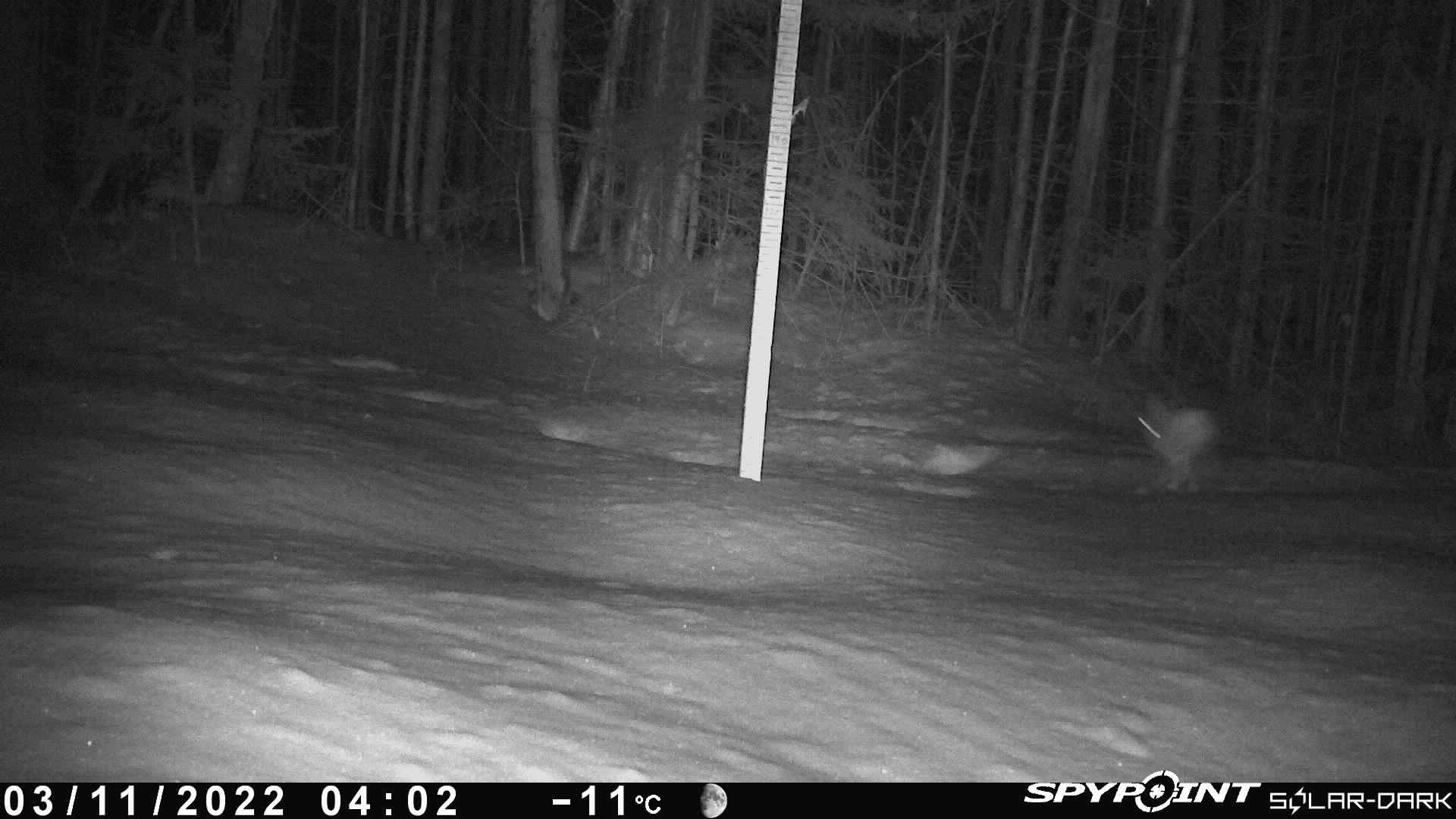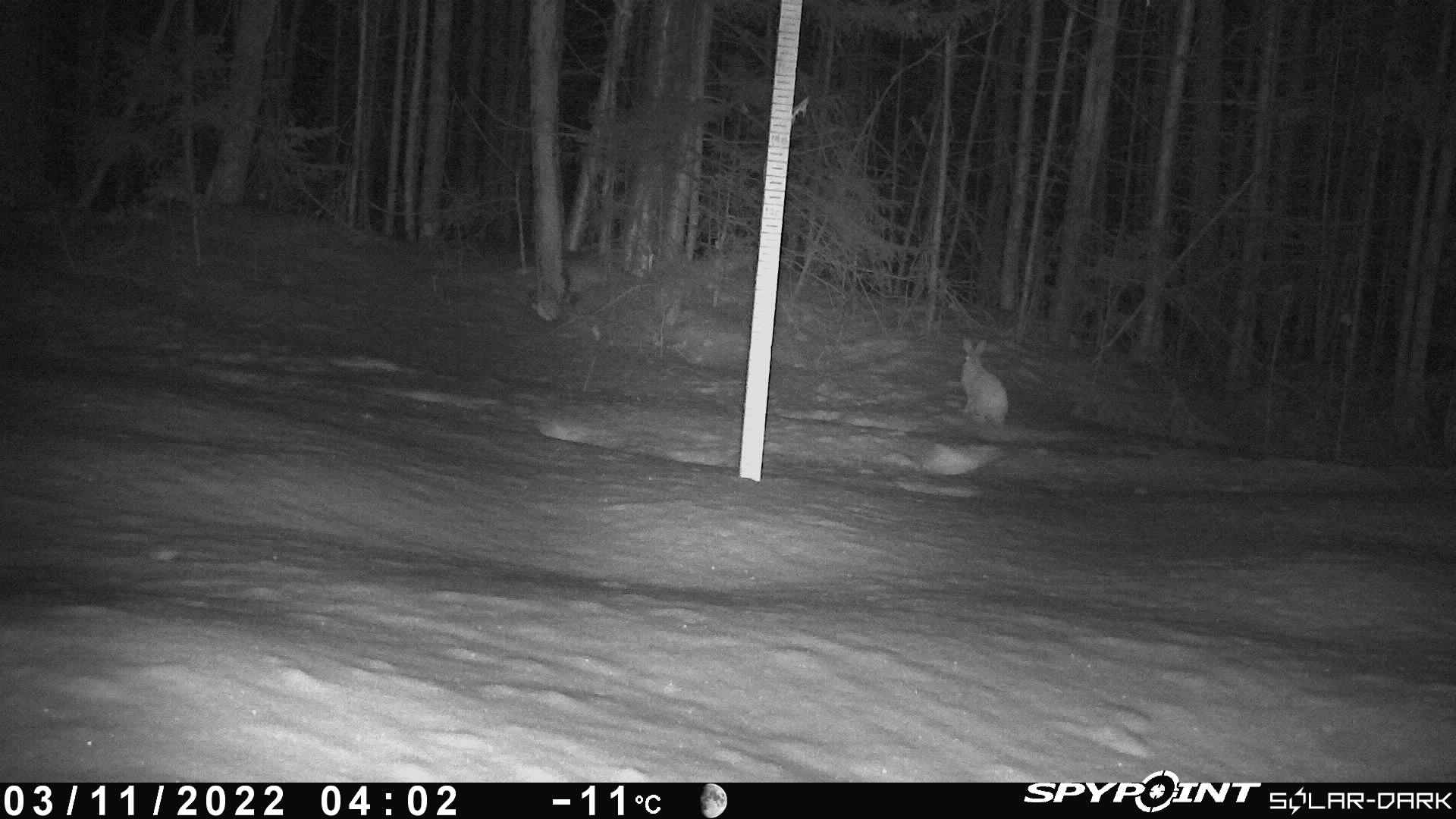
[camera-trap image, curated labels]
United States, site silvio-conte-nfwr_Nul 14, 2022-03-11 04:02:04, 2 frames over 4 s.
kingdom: Animalia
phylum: Chordata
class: Mammalia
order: Lagomorpha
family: Leporidae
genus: Lepus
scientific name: Lepus americanus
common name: snowshoe hare